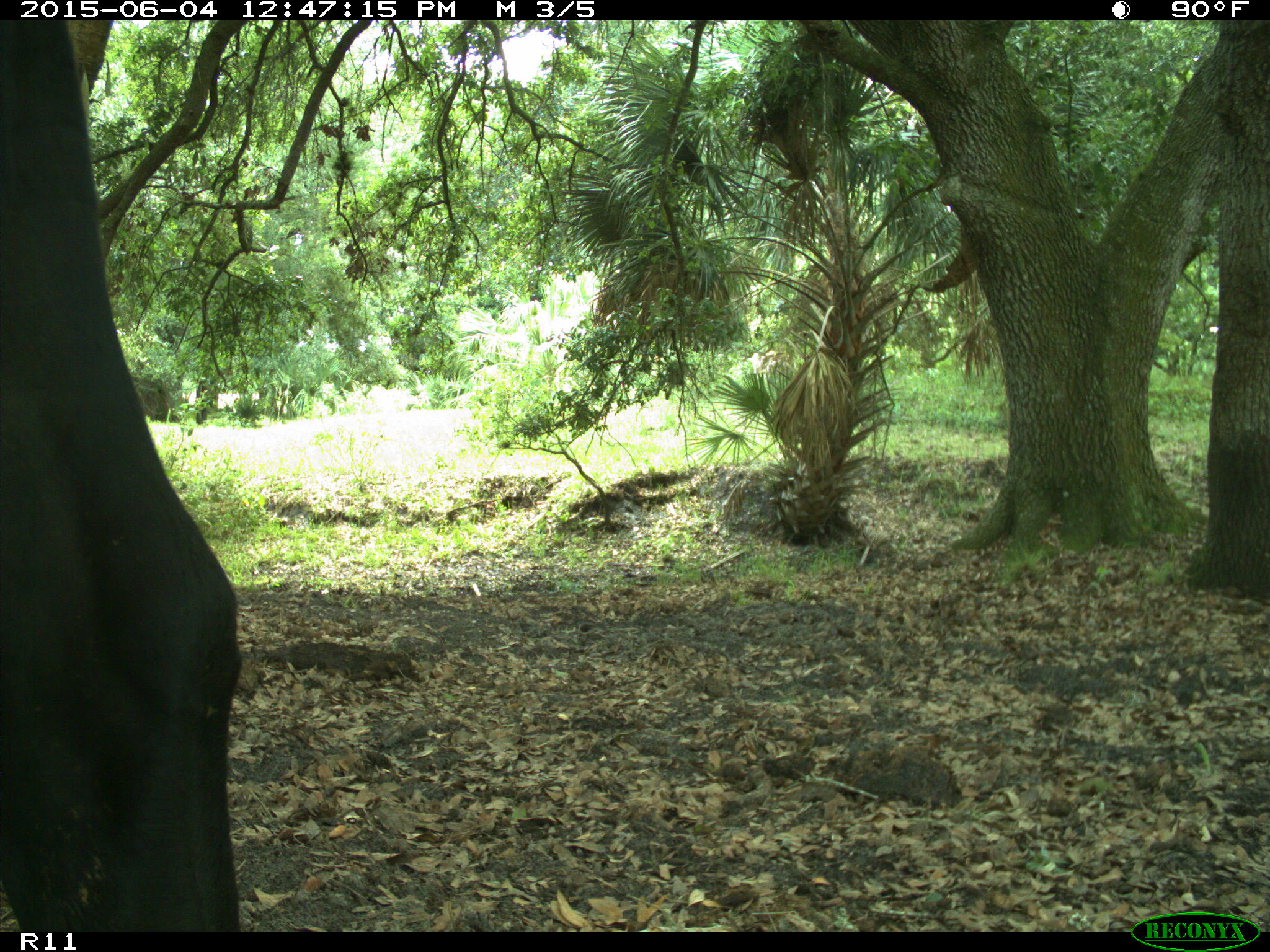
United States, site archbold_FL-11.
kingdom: Animalia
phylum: Chordata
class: Mammalia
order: Artiodactyla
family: Bovidae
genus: Bos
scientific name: Bos taurus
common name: domestic cow